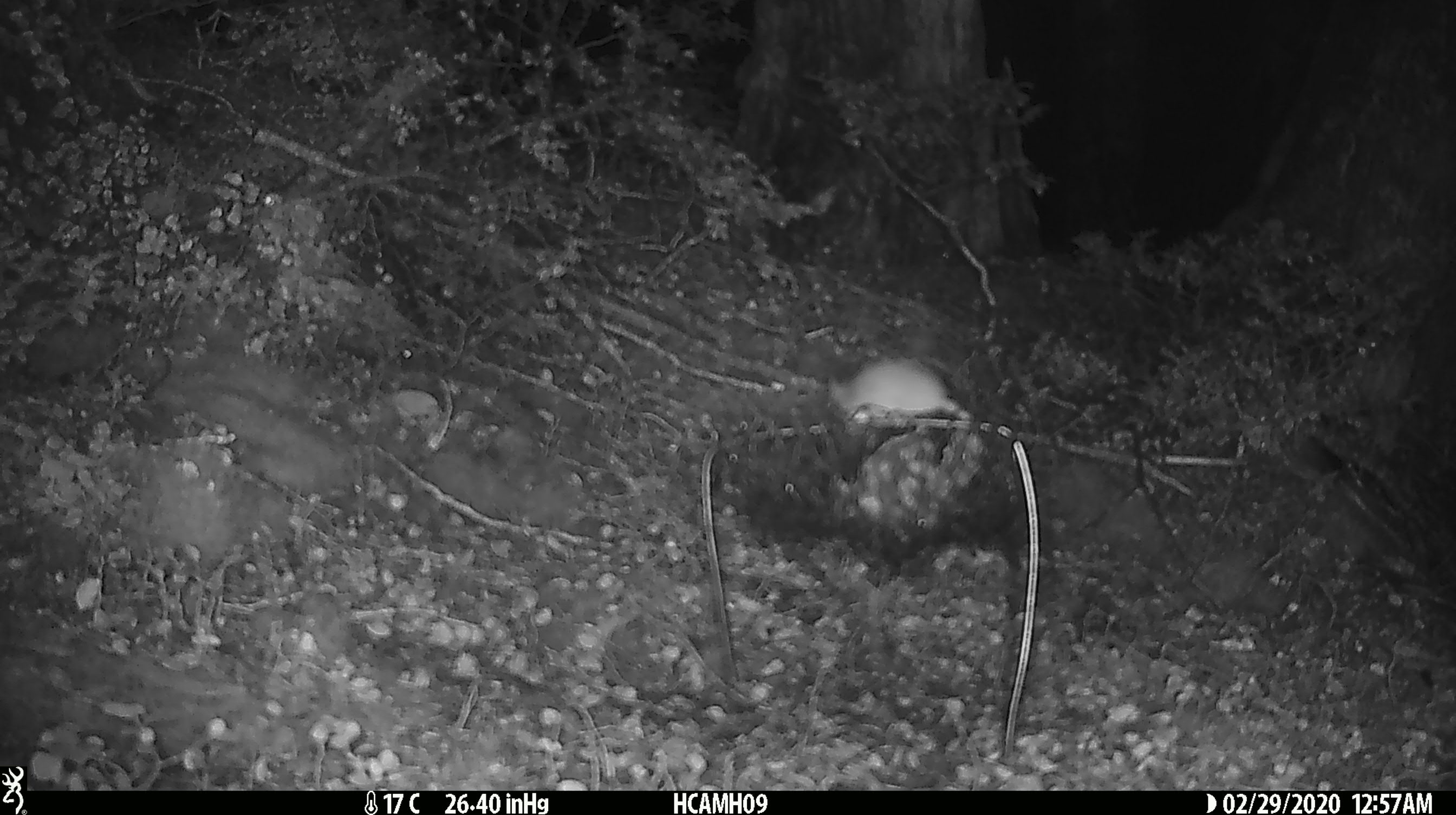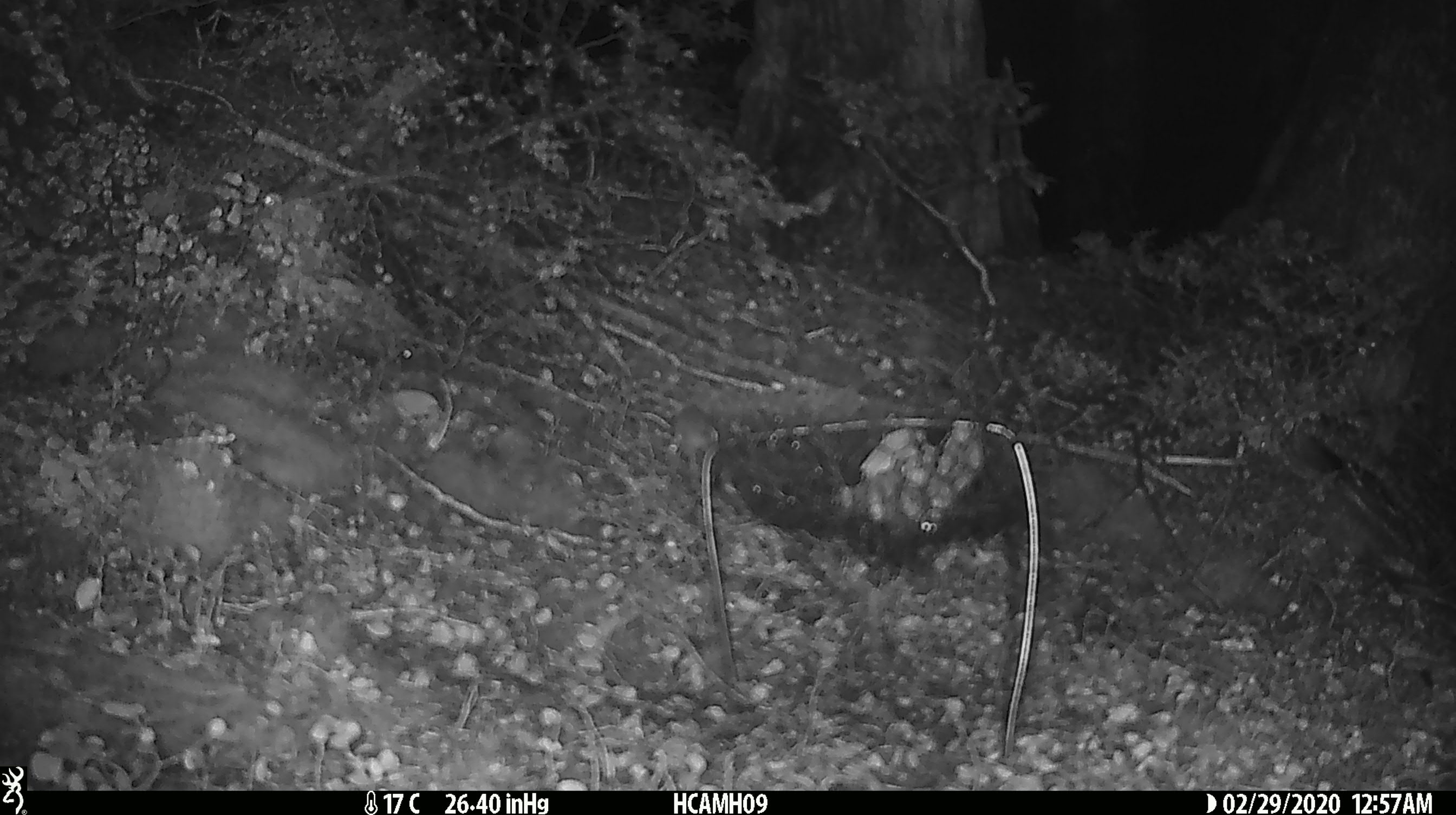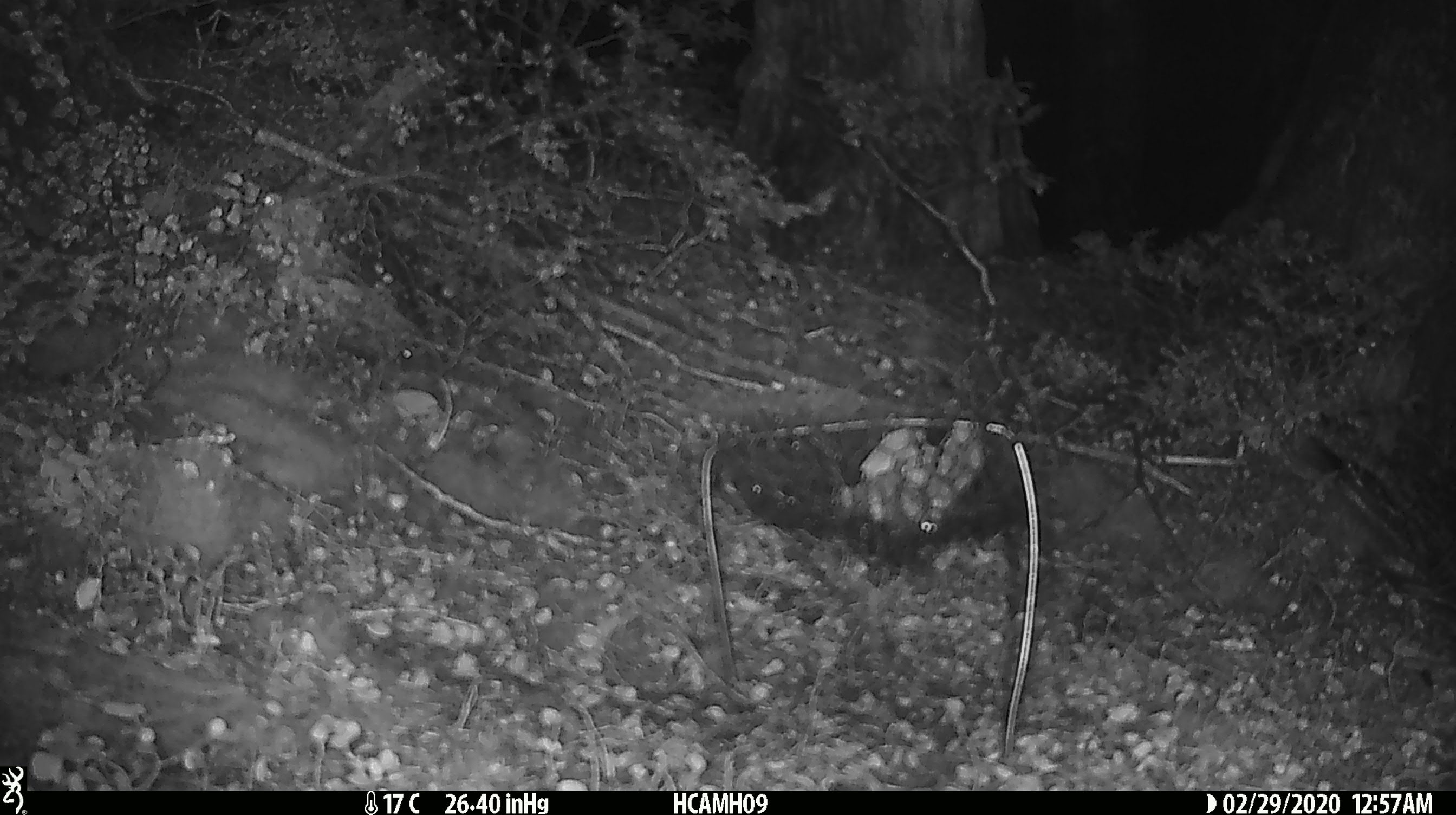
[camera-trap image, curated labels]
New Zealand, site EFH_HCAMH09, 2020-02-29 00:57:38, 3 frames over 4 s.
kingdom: Animalia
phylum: Chordata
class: Mammalia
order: Rodentia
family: Muridae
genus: Mus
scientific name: Mus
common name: mouse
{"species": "mouse (Mus)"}